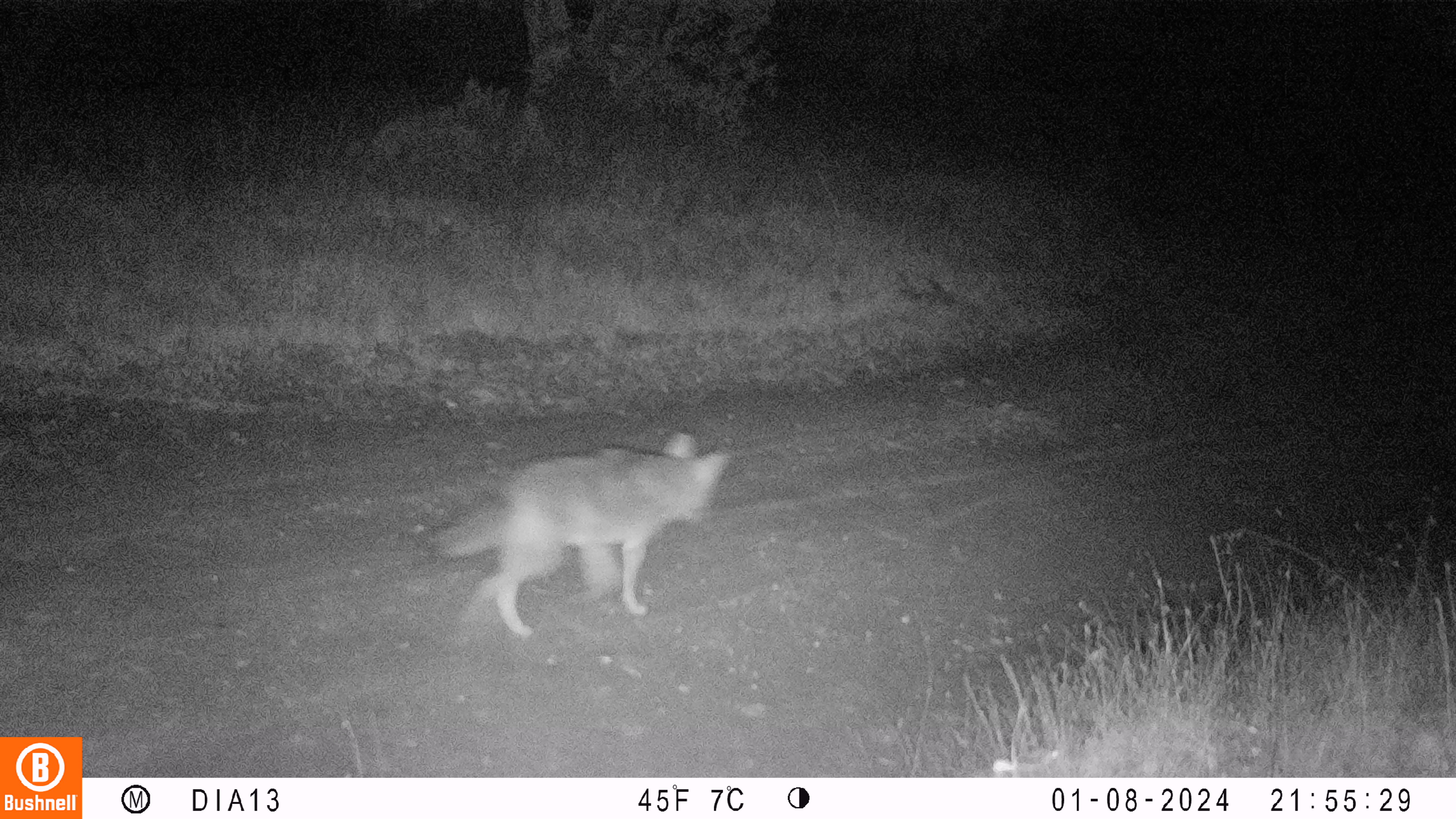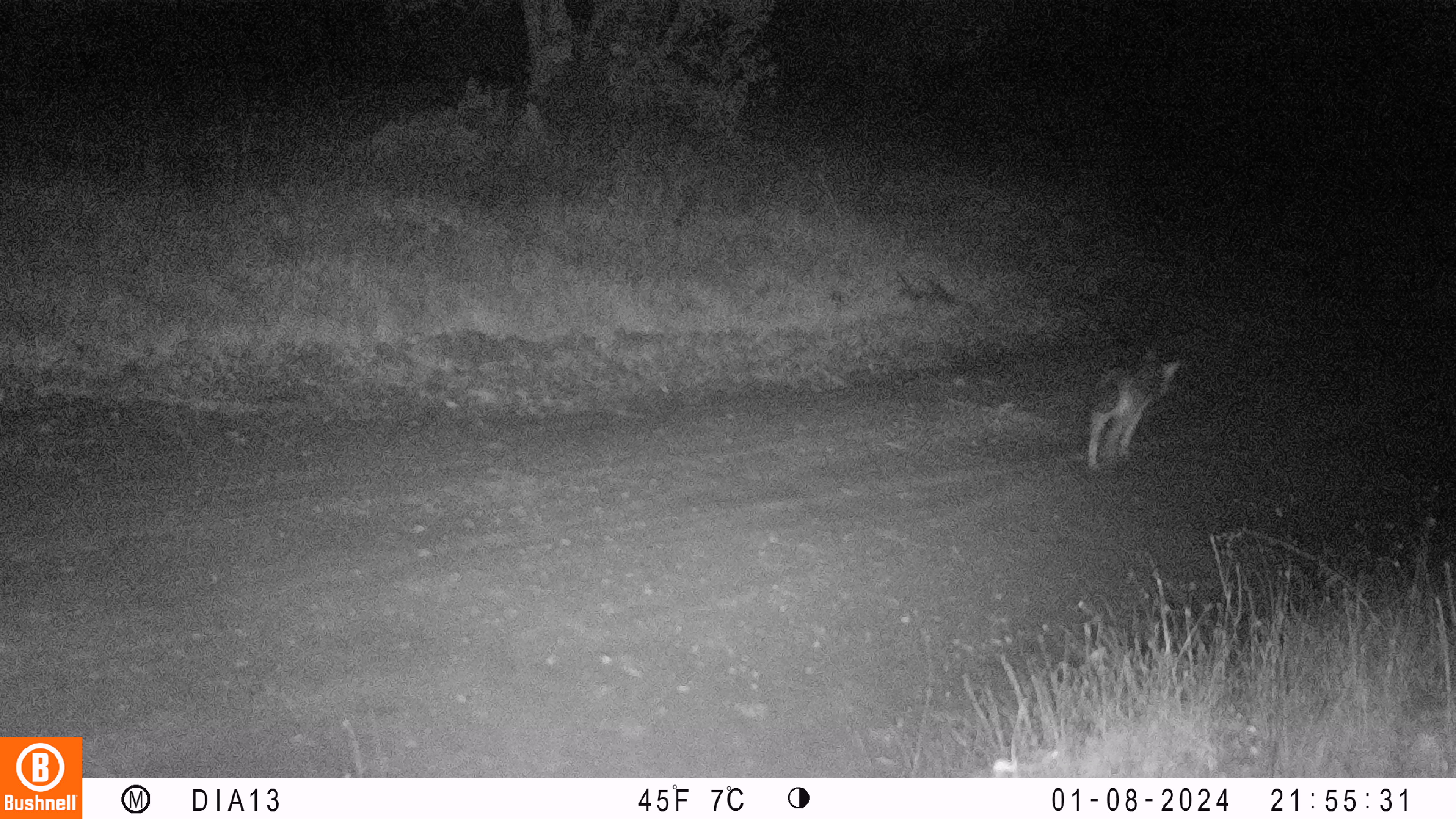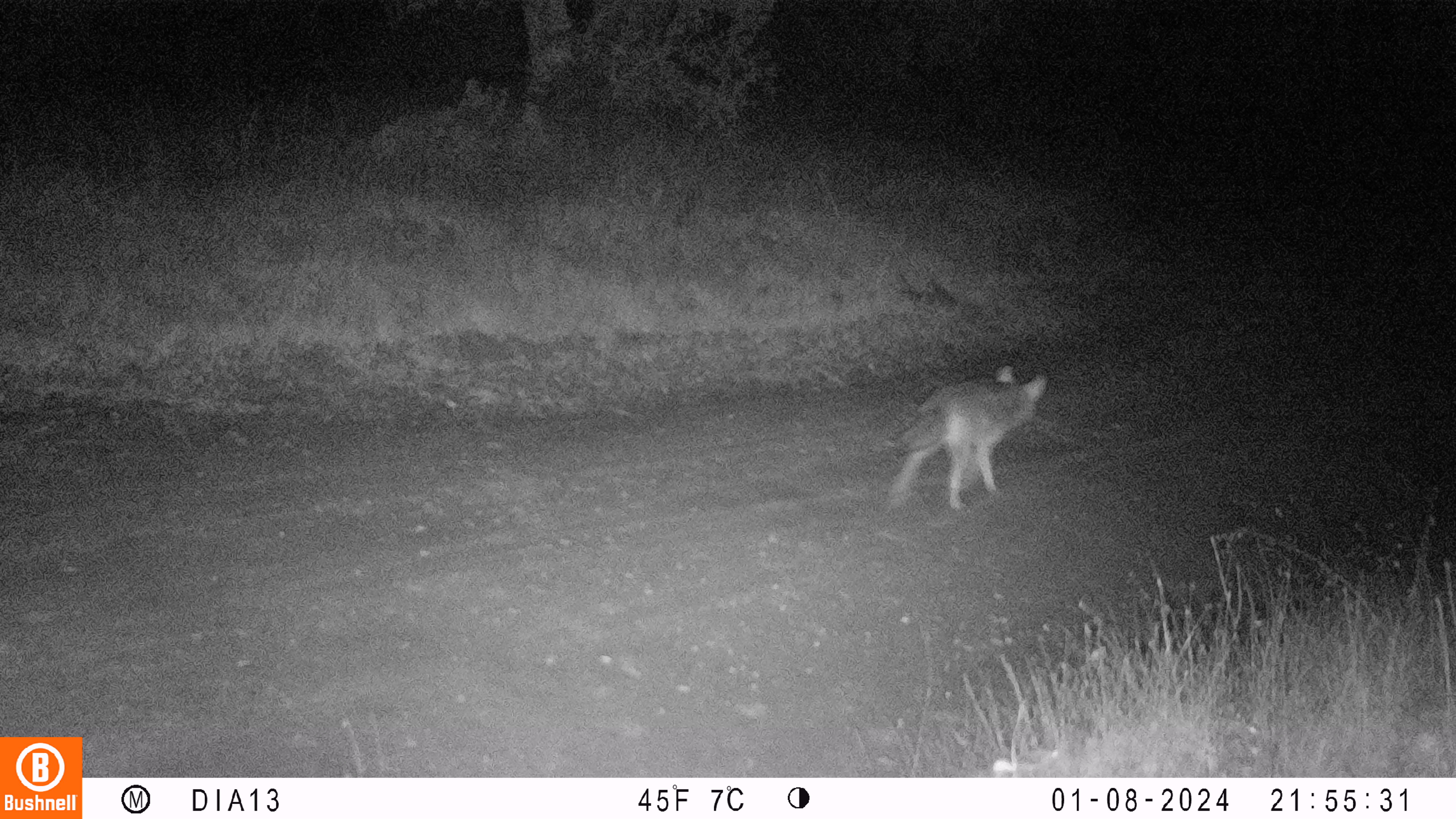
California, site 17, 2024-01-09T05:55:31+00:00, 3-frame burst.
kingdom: Animalia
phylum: Chordata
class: Mammalia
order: Carnivora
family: Canidae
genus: Canis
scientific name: Canis latrans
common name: coyote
Coyote (Canis latrans).